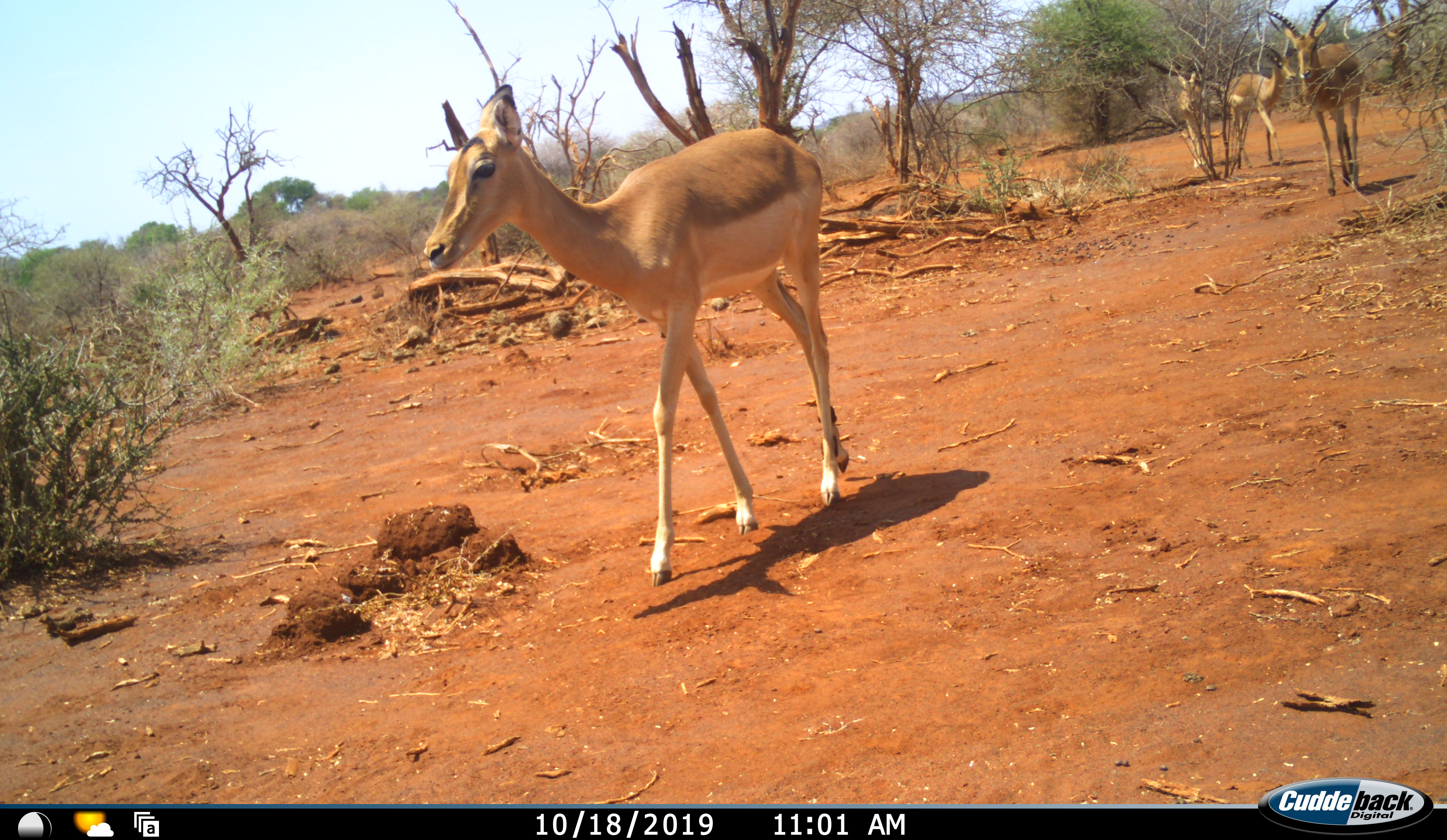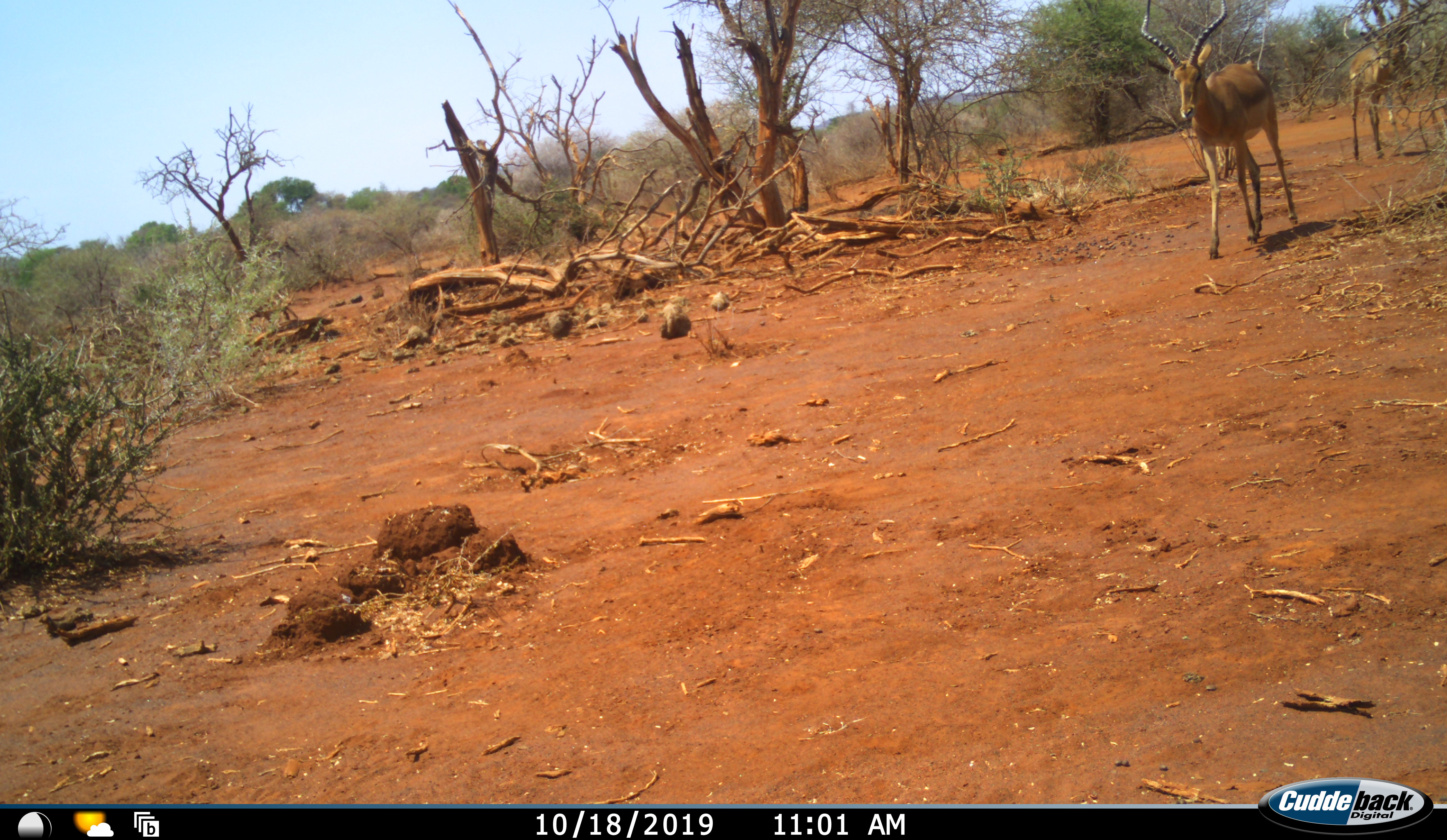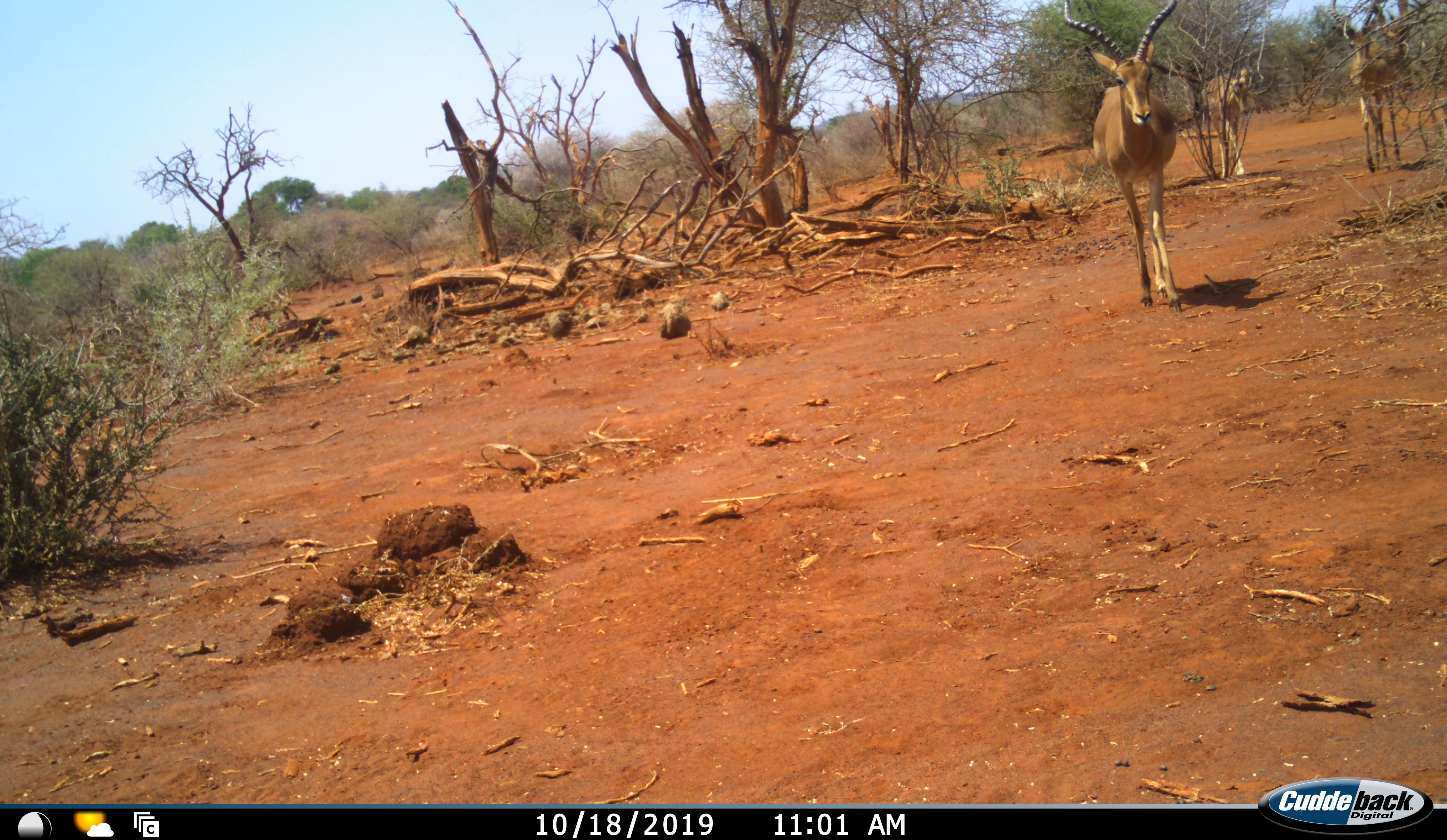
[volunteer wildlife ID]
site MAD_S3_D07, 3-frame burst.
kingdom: Animalia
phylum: Chordata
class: Mammalia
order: Artiodactyla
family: Bovidae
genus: Aepyceros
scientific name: Aepyceros melampus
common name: impala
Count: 4.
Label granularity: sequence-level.